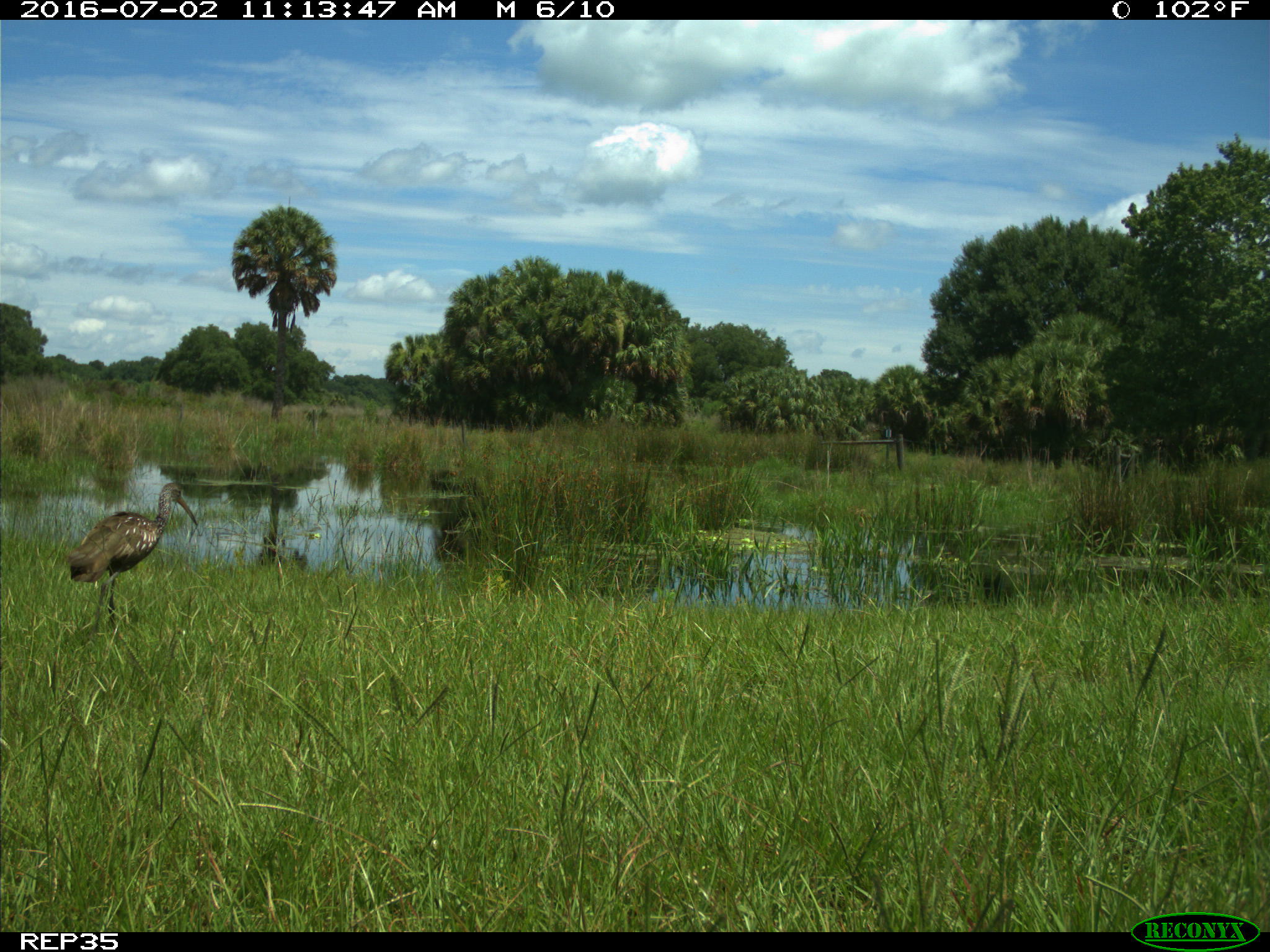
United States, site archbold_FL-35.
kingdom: Animalia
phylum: Chordata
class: Aves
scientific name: Aves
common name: birds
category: unidentified bird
Unidentified bird (birds) (Aves).